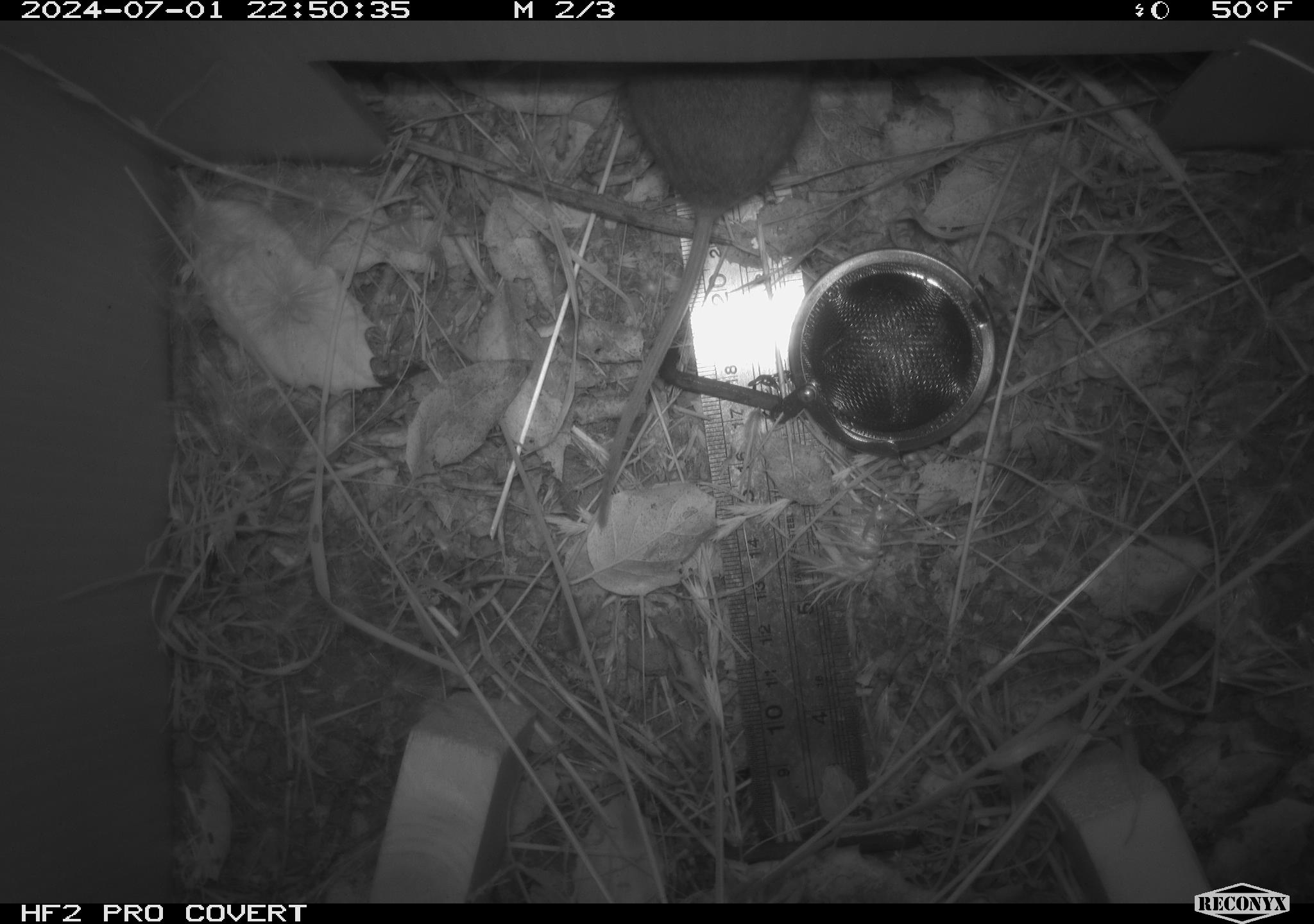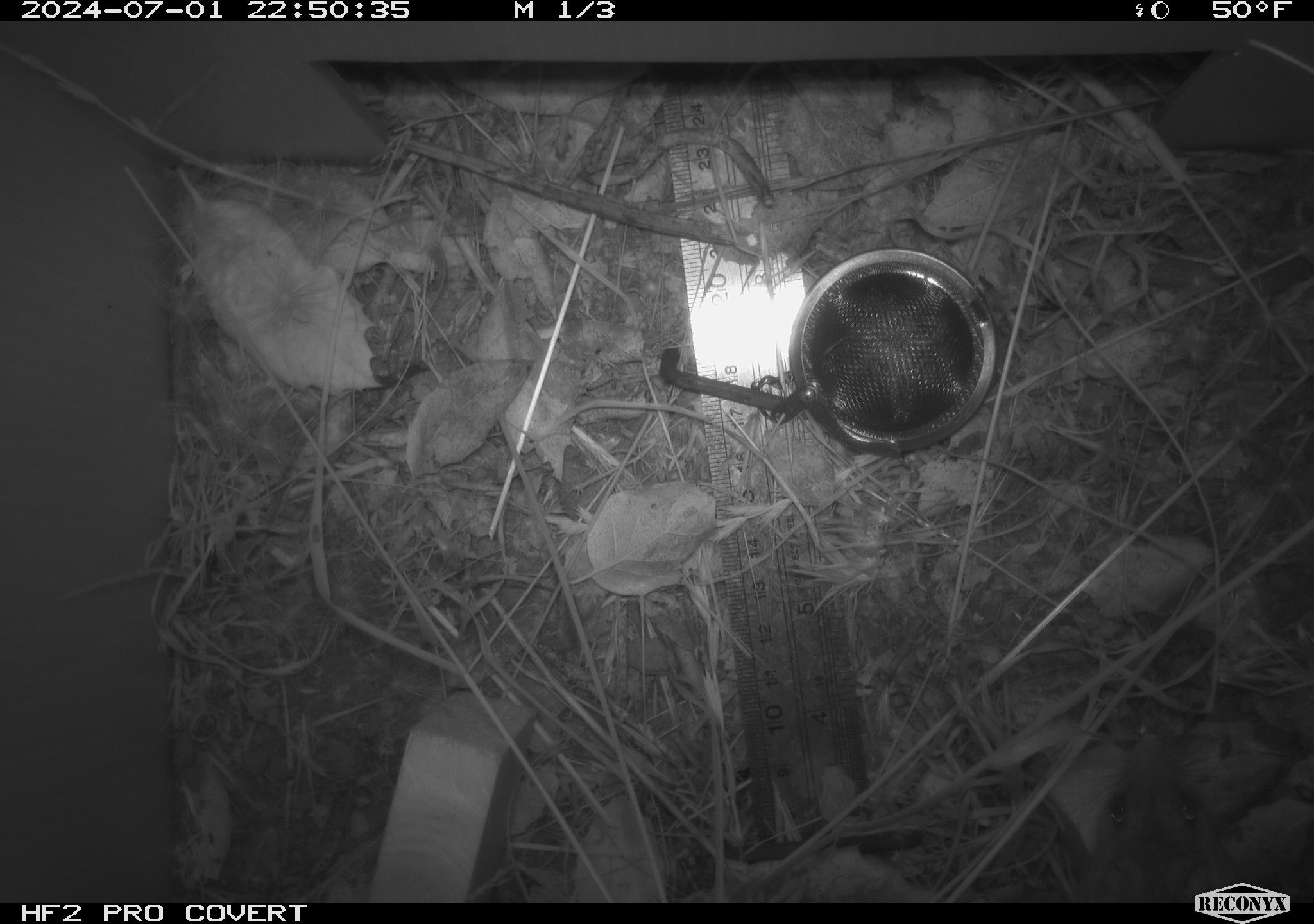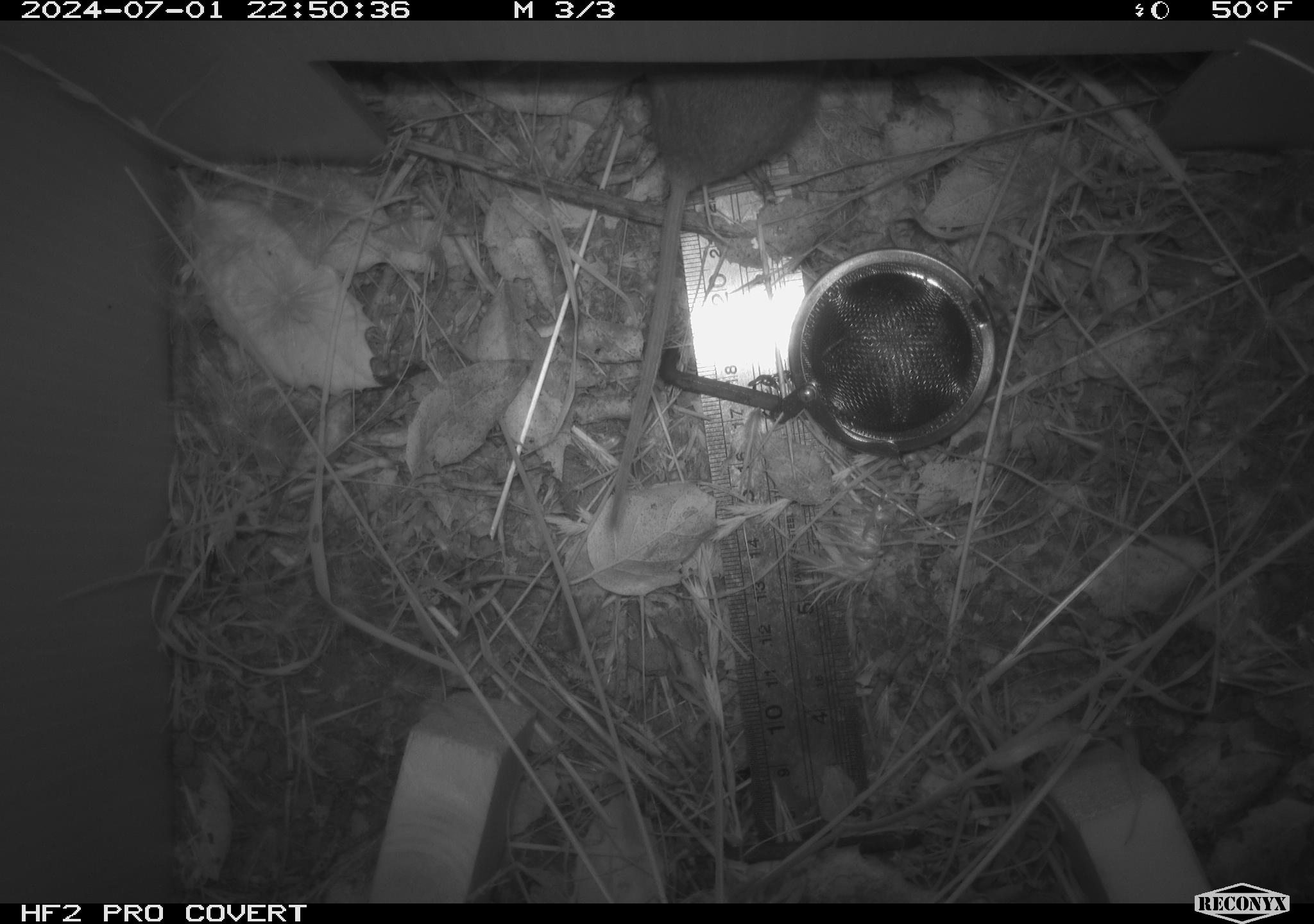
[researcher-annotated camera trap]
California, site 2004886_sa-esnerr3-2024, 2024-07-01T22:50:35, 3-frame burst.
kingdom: Animalia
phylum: Chordata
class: Mammalia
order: Rodentia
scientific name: Rodentia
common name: rodent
Rodent (Rodentia).